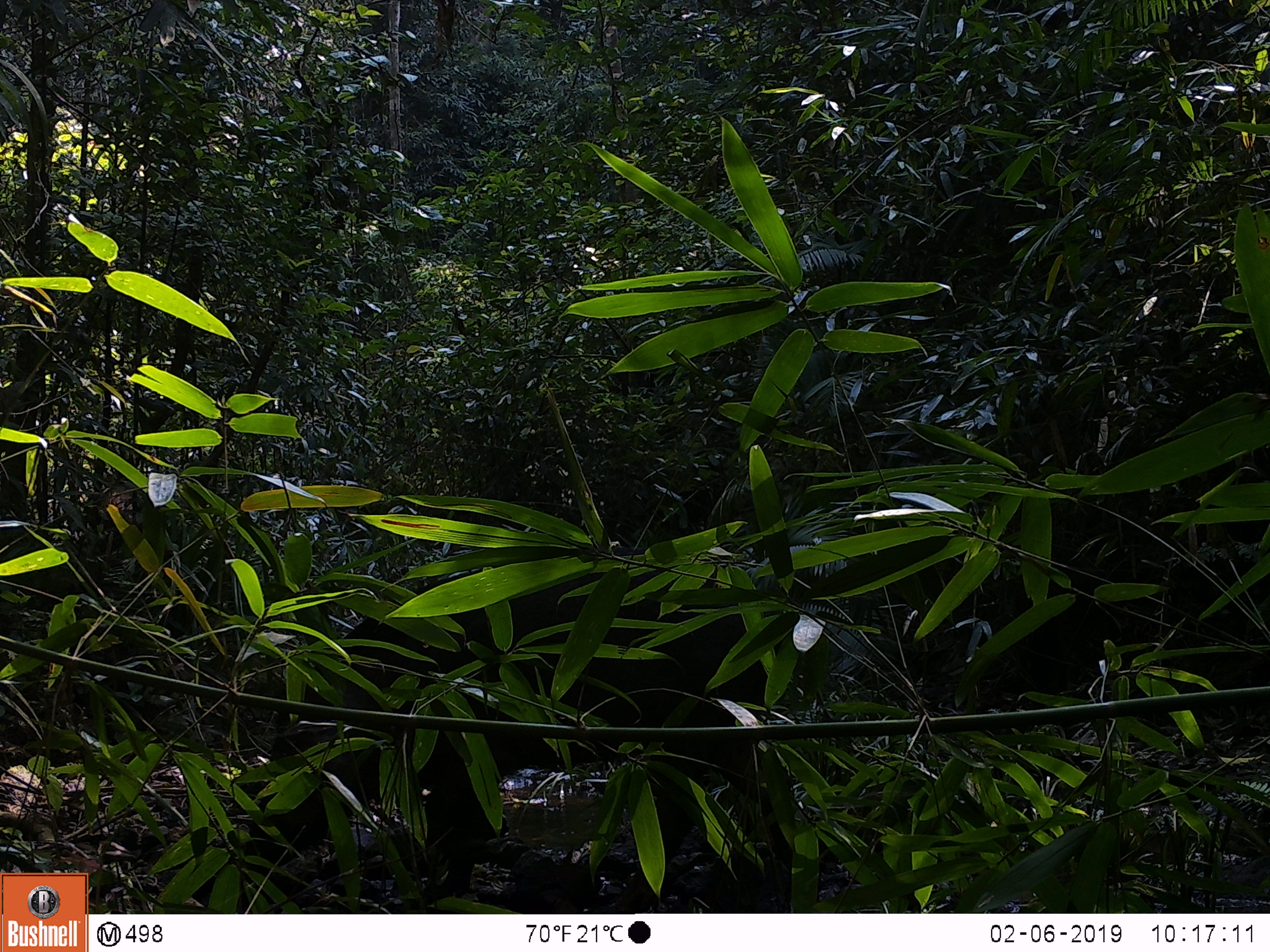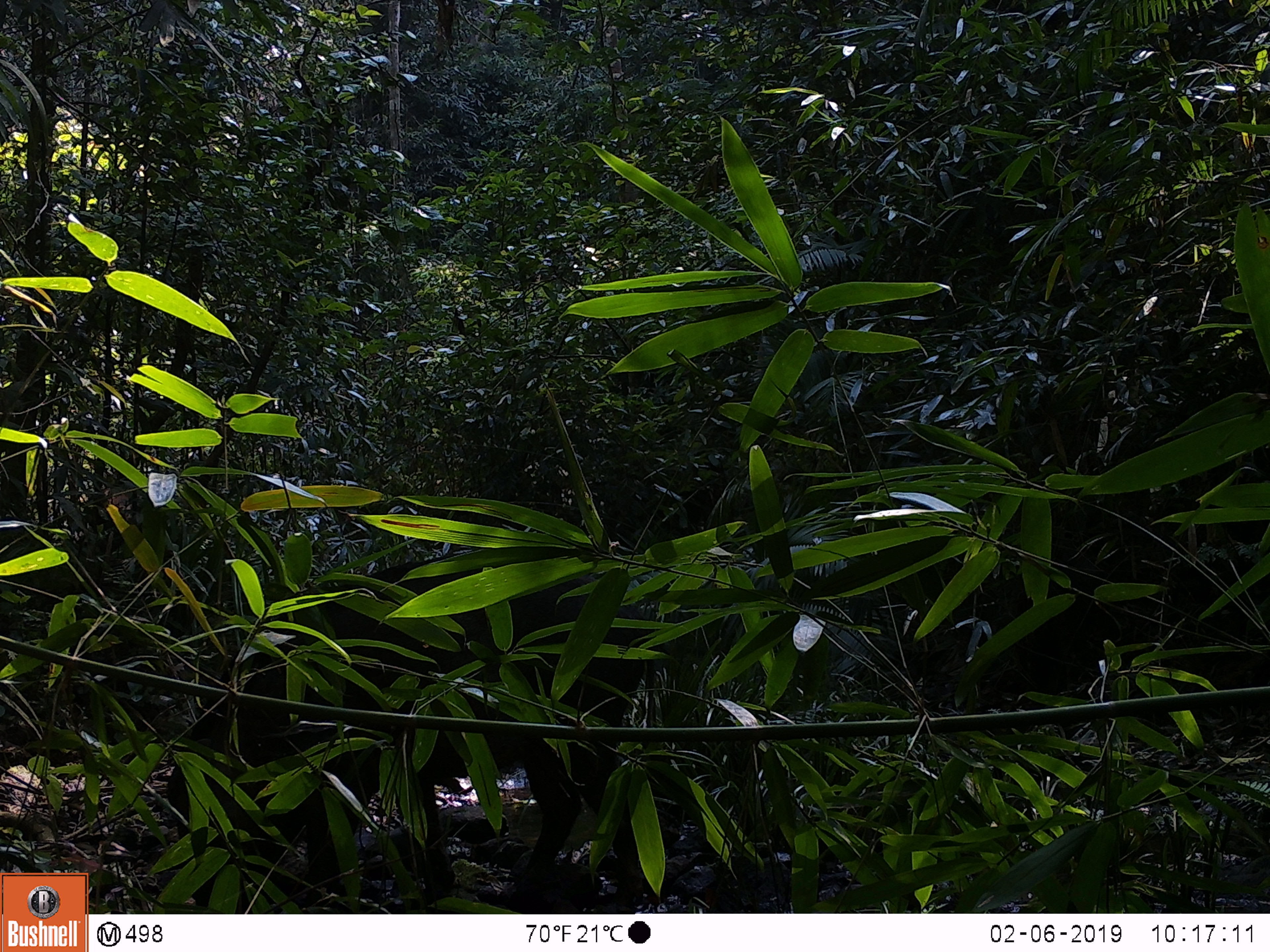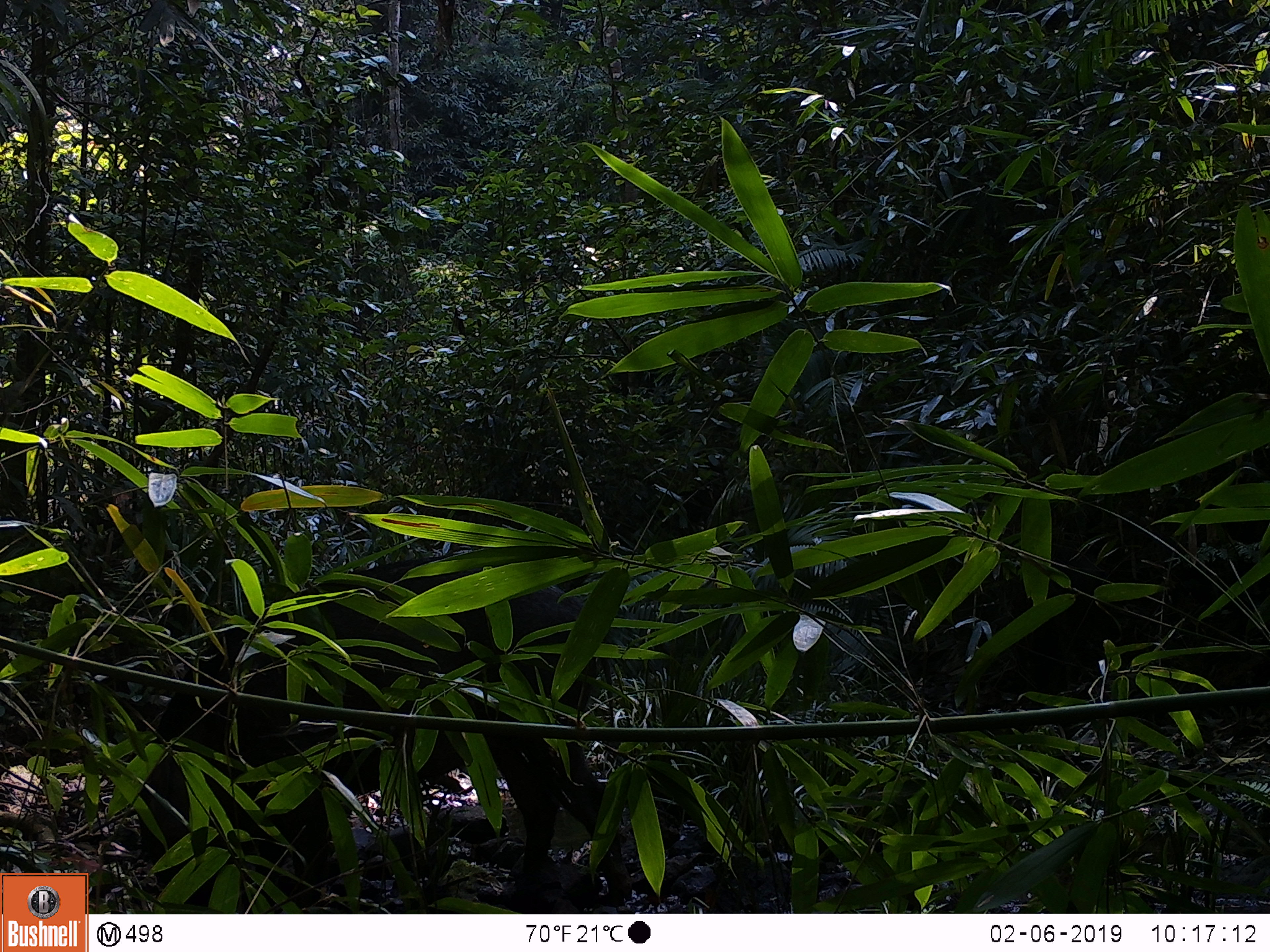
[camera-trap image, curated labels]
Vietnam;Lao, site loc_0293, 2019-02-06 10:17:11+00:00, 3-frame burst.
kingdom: Animalia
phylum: Chordata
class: Mammalia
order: Artiodactyla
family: Suidae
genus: Sus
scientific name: Sus scrofa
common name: eurasian wild pig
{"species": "eurasian wild pig (Sus scrofa)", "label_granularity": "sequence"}